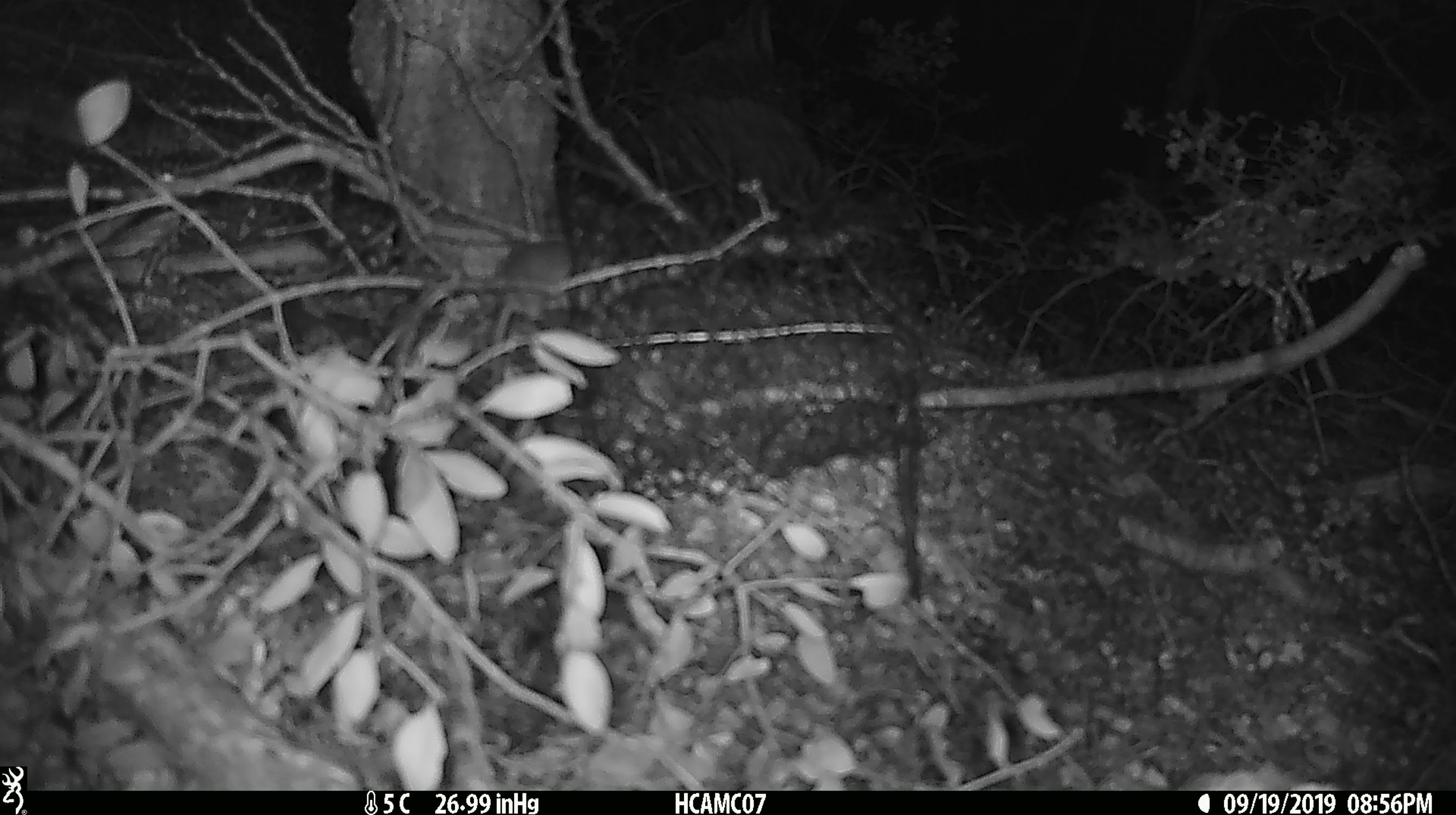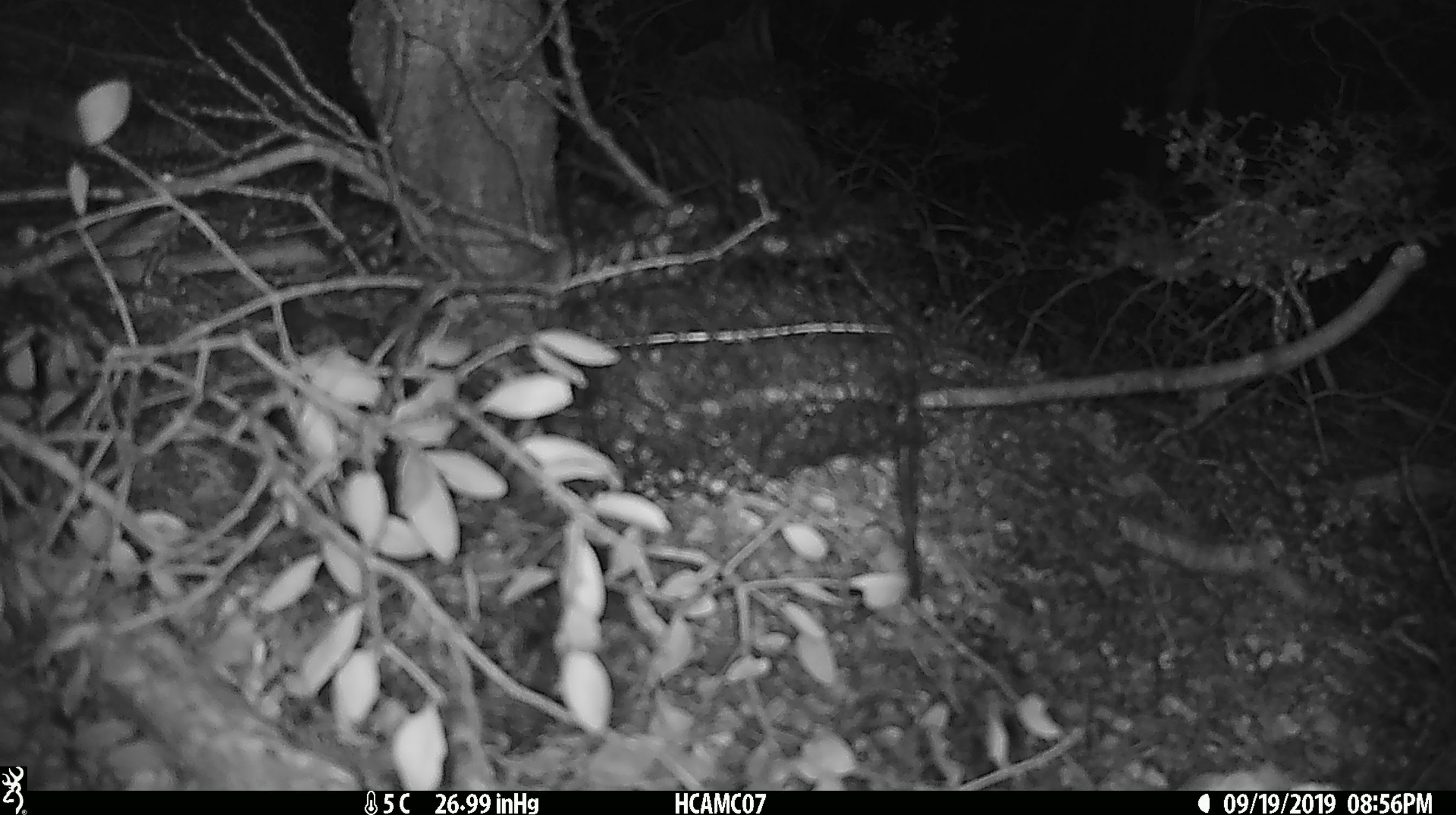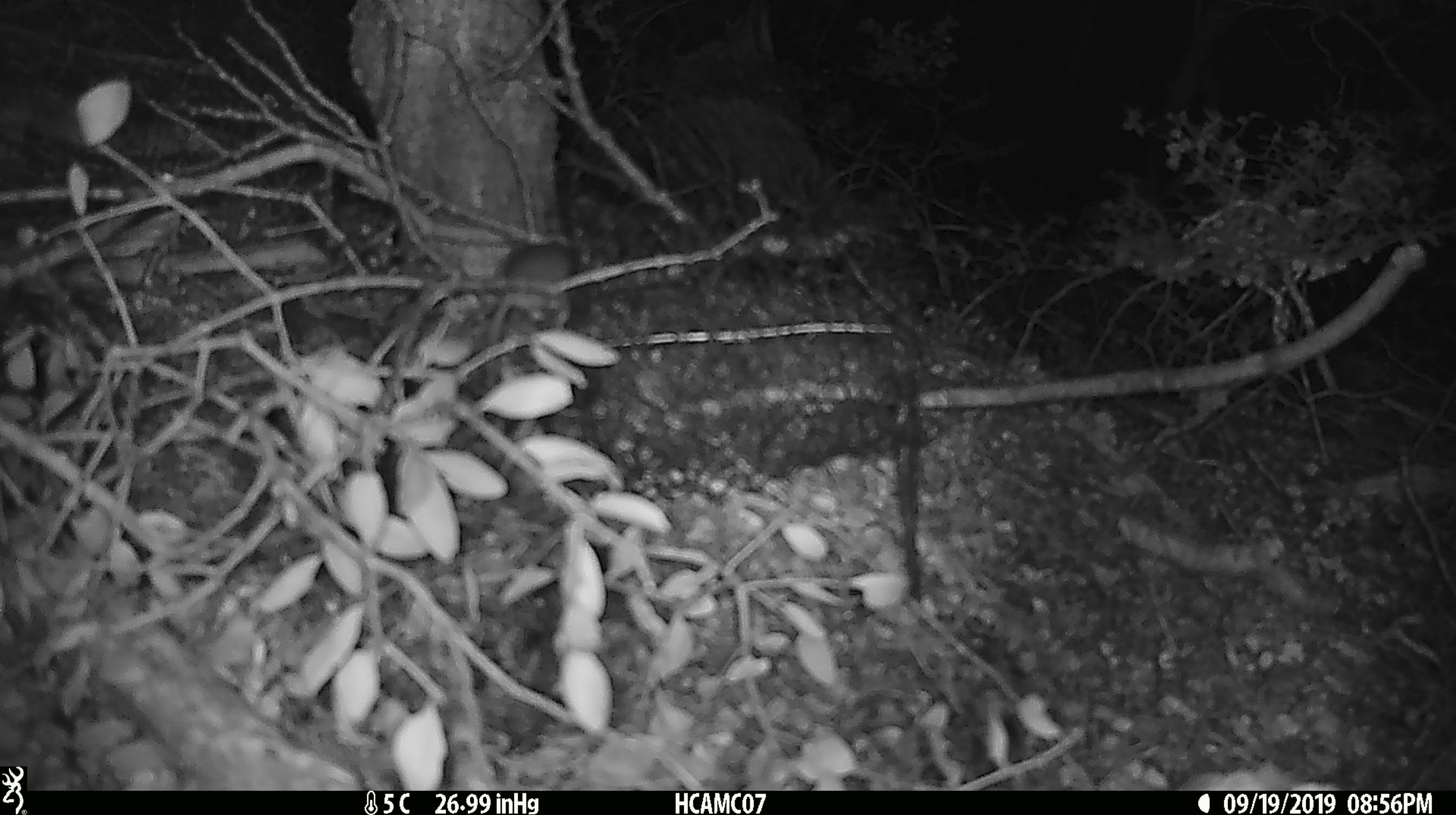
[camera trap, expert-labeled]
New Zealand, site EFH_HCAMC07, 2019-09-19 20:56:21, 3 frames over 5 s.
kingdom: Animalia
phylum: Chordata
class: Mammalia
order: Rodentia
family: Muridae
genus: Mus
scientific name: Mus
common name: mouse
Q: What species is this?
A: Mouse (Mus).